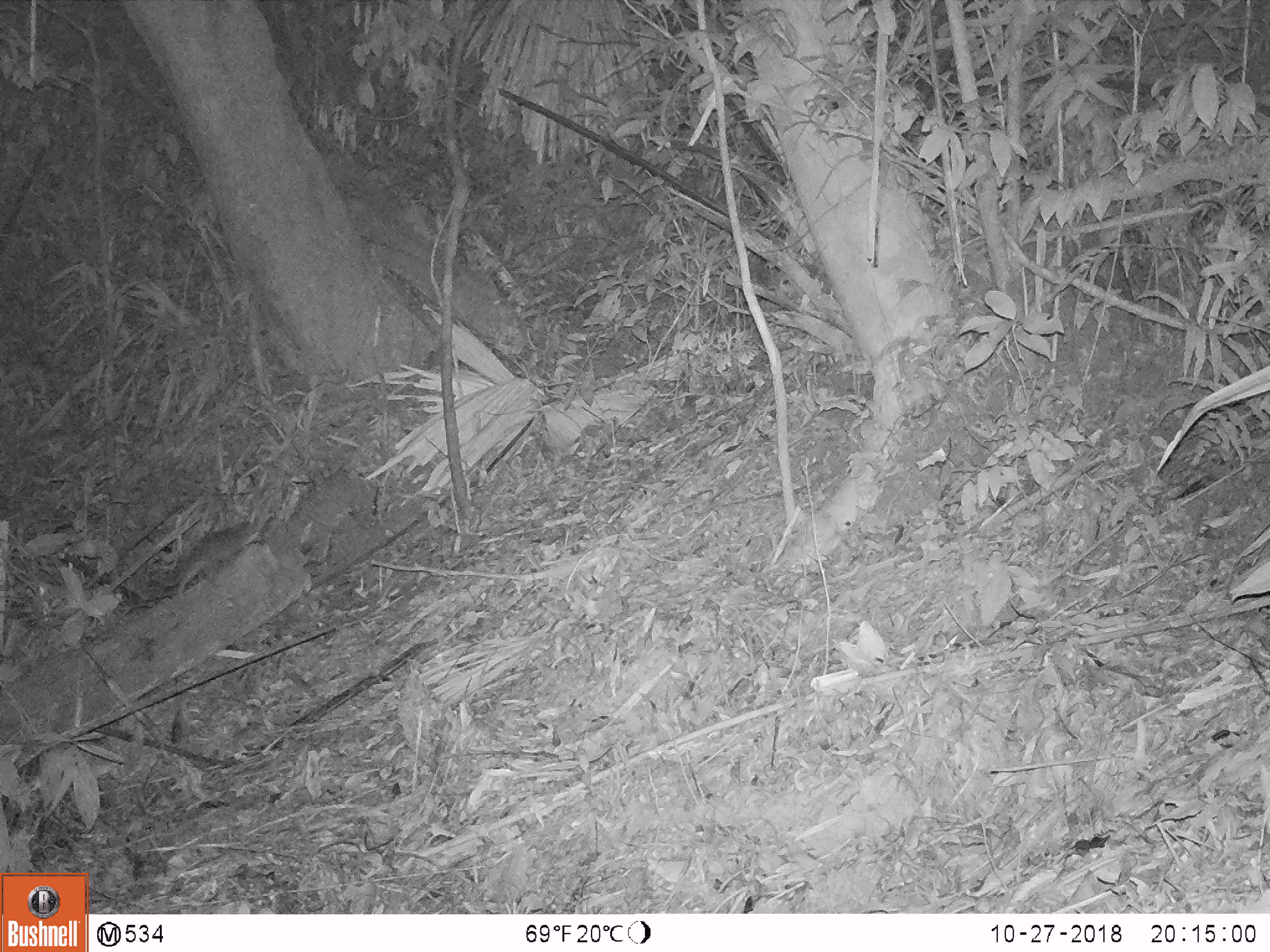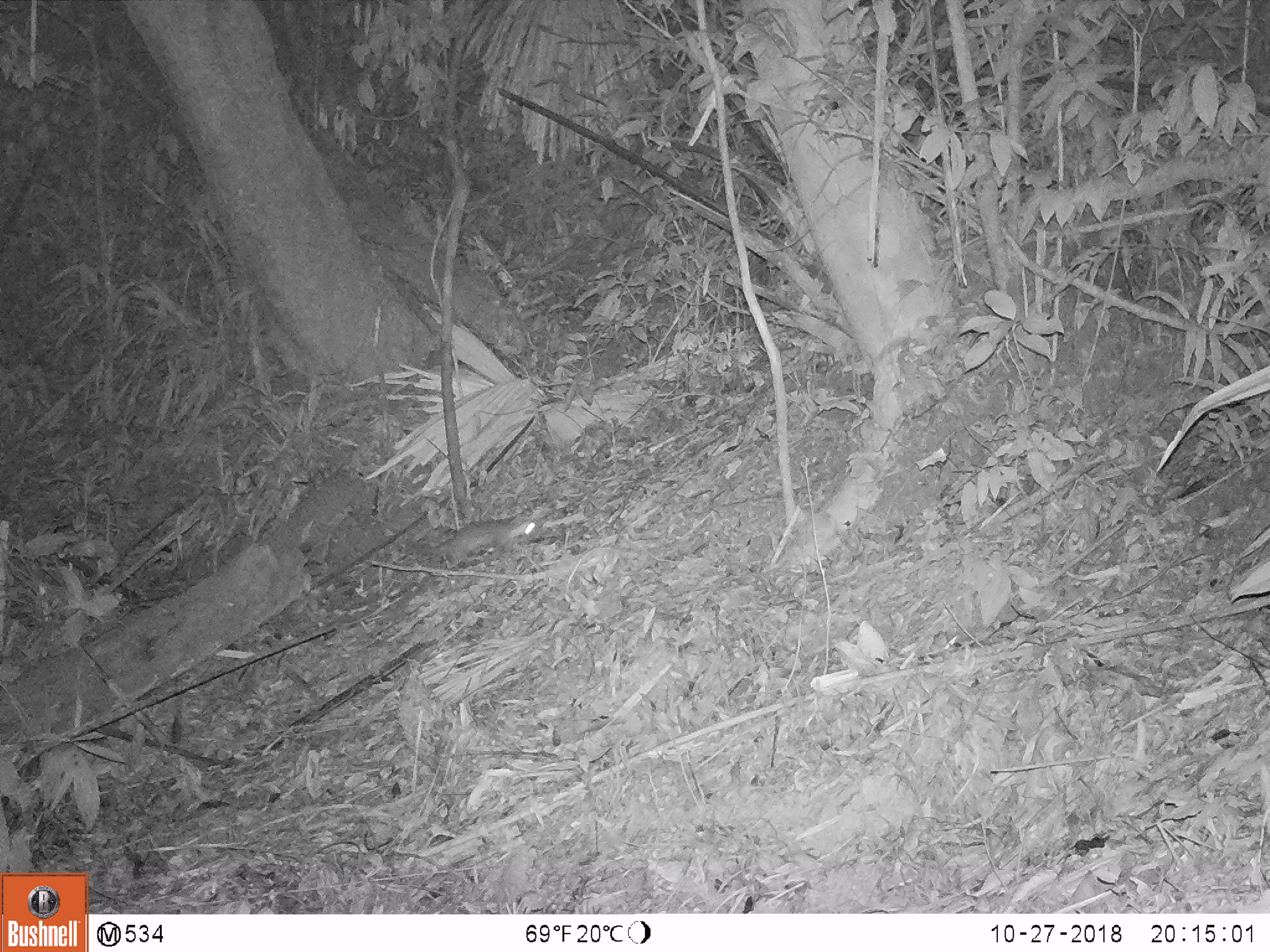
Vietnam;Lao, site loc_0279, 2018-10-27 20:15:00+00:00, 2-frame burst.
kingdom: Animalia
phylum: Chordata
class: Mammalia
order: Rodentia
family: Muridae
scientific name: Muridae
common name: old-world mice and rats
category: unidentified murid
Unidentified murid (old-world mice and rats) (Muridae). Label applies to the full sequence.